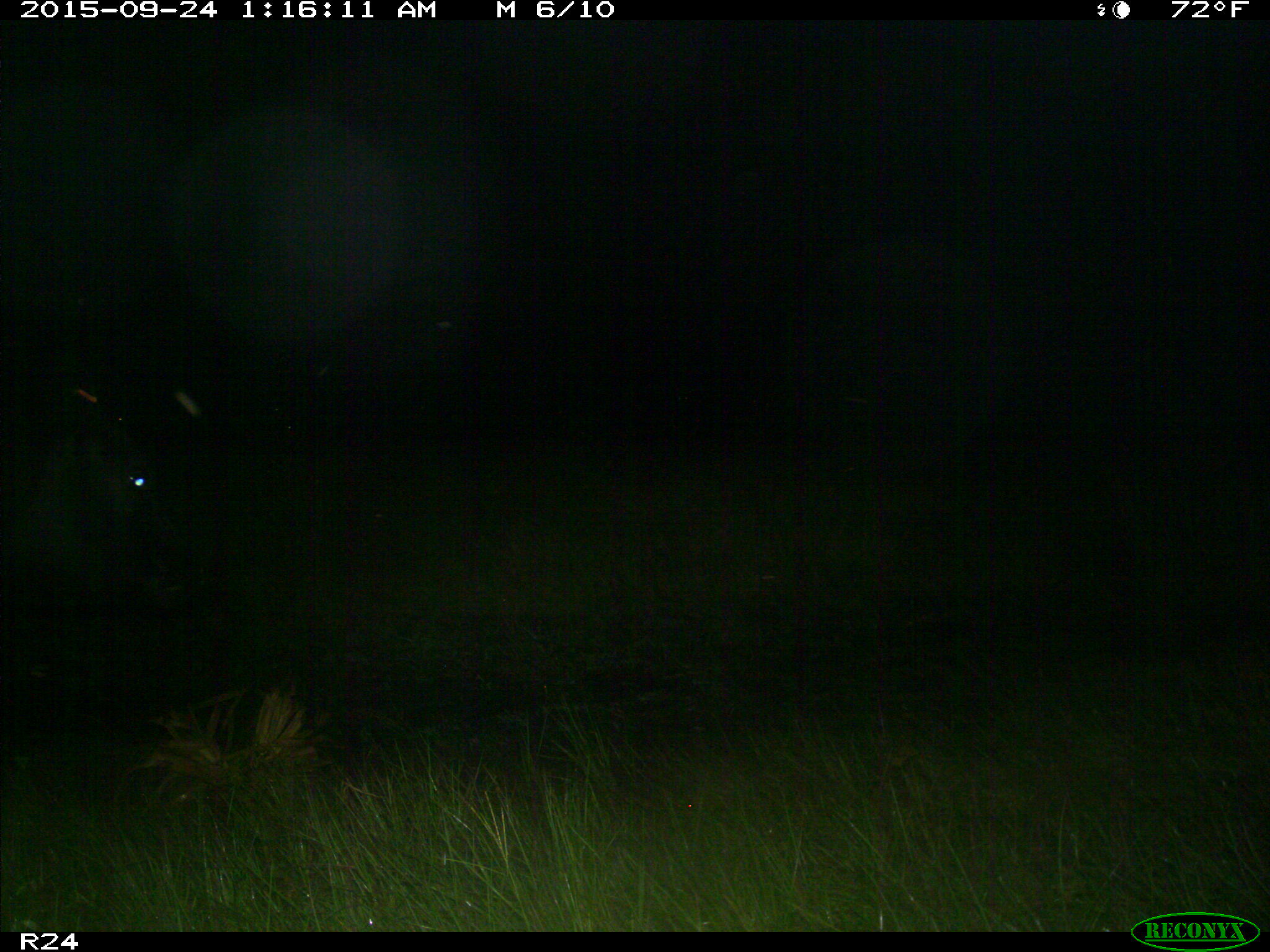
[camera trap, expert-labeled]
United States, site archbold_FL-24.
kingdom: Animalia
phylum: Chordata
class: Mammalia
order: Artiodactyla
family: Bovidae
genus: Bos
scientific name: Bos taurus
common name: domestic cow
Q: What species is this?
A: Bos taurus (domestic cow).